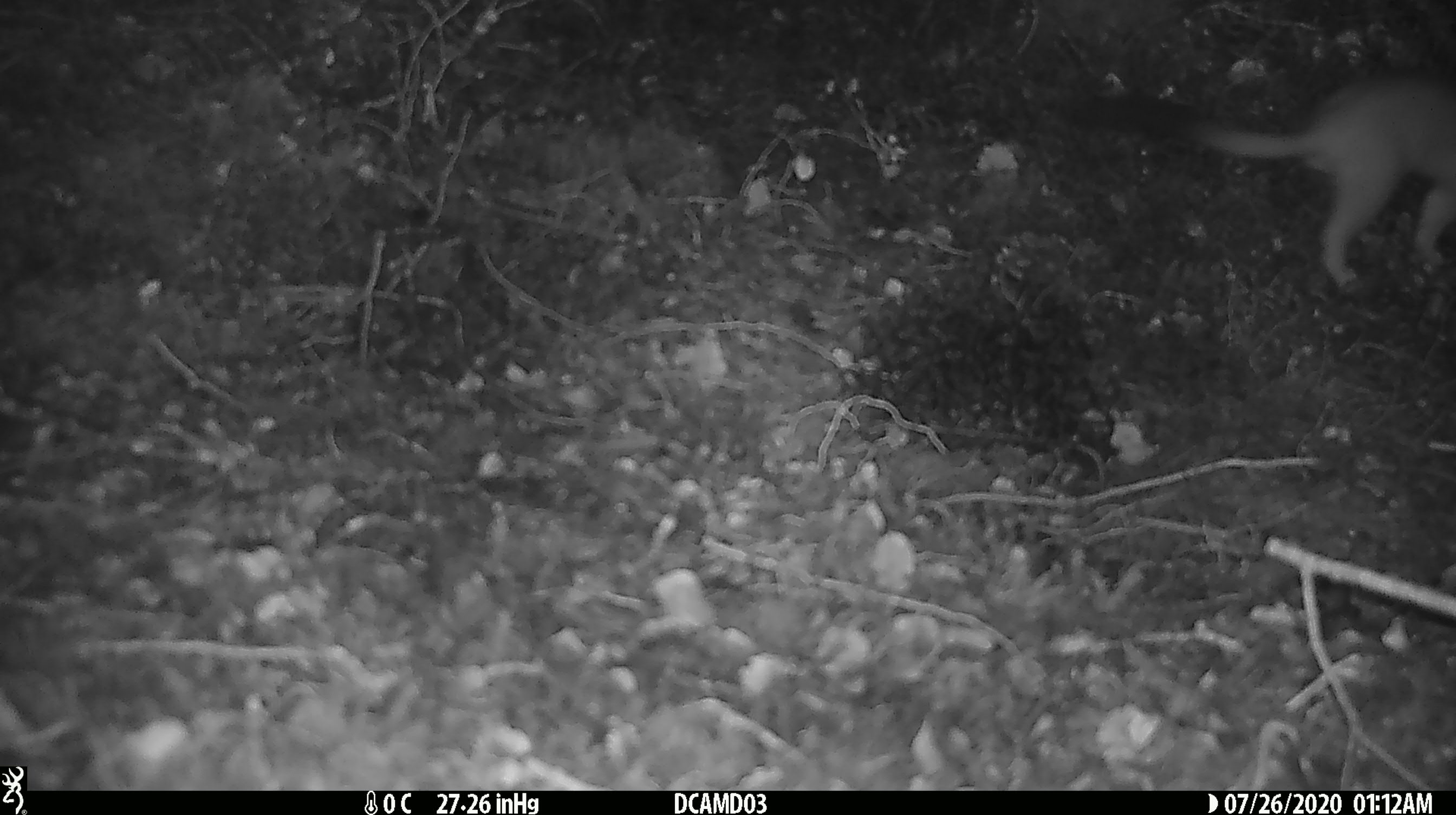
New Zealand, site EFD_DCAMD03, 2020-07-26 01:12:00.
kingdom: Animalia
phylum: Chordata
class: Mammalia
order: Carnivora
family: Mustelidae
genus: Mustela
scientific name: Mustela erminea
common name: stoat